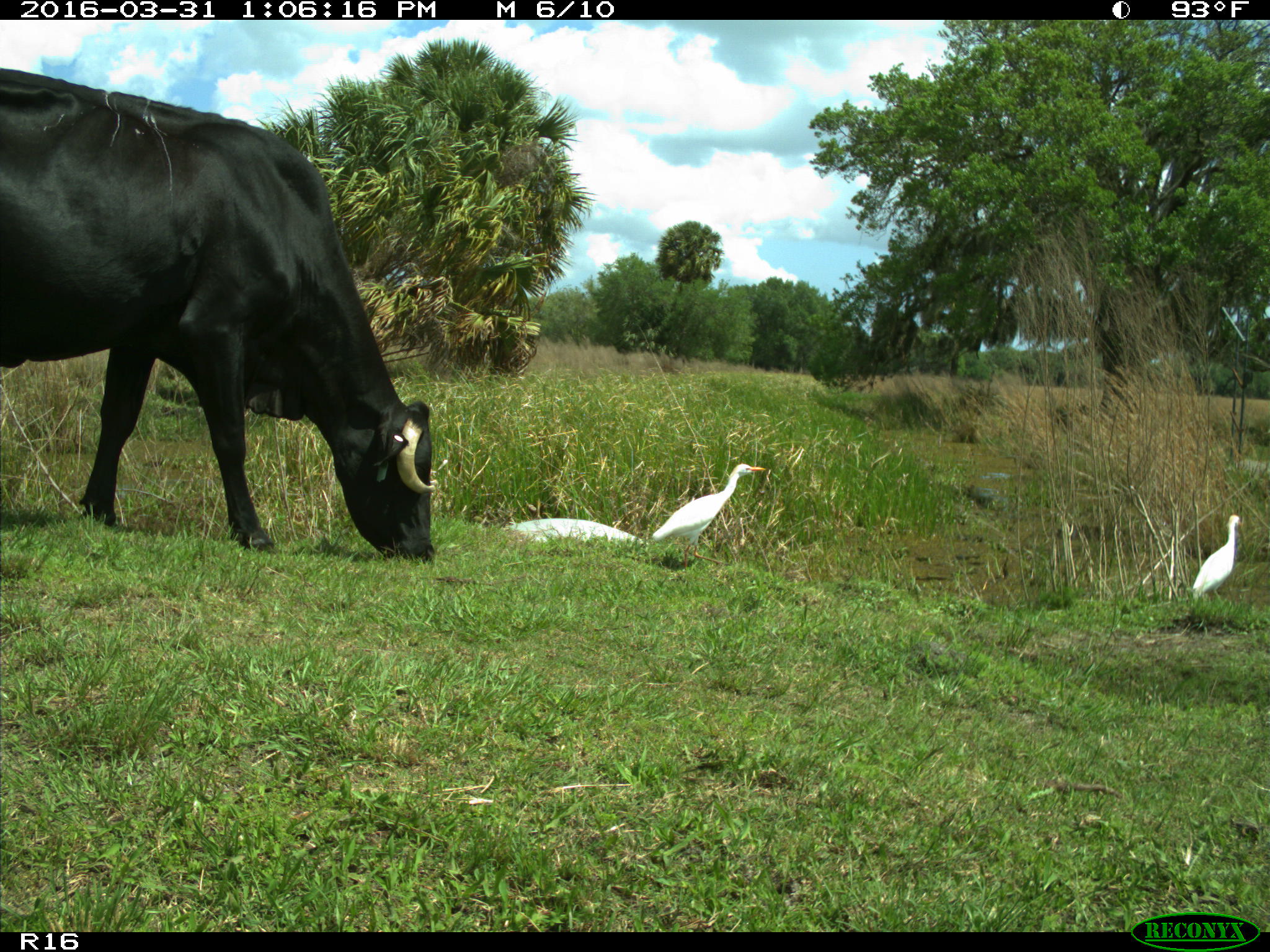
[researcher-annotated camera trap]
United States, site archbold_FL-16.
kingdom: Animalia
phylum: Chordata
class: Mammalia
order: Artiodactyla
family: Bovidae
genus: Bos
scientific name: Bos taurus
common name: domestic cow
Bos taurus (domestic cow).